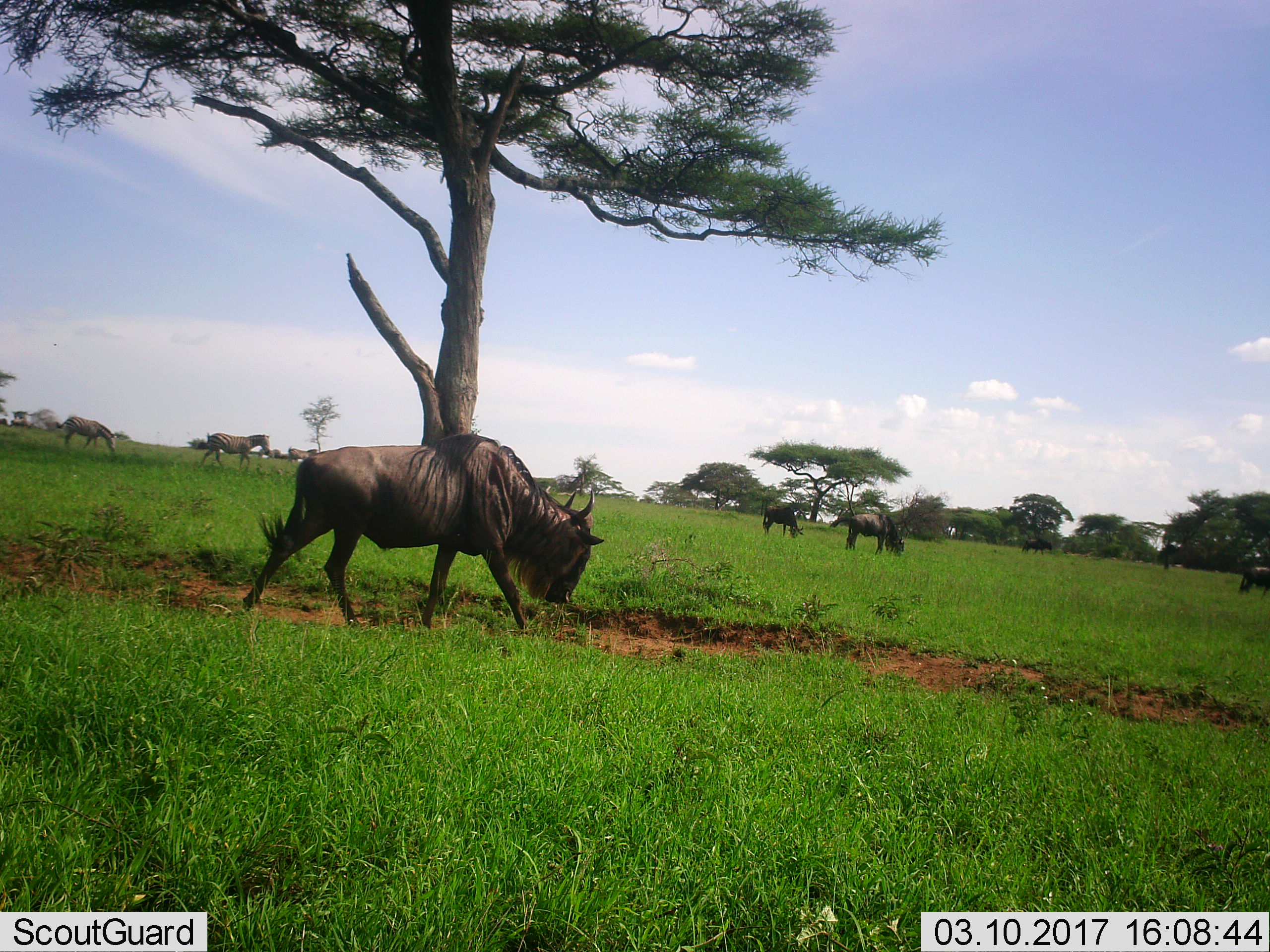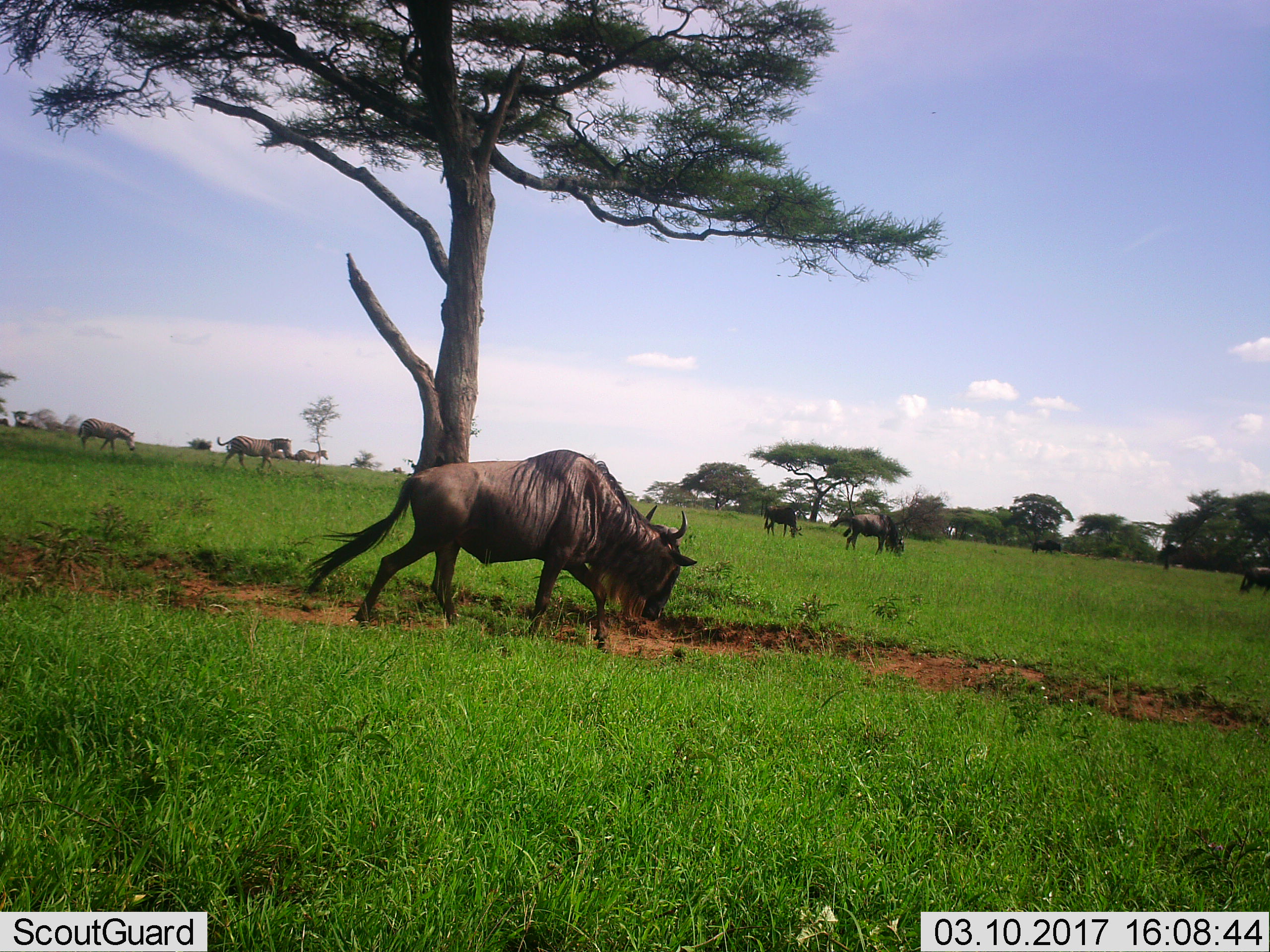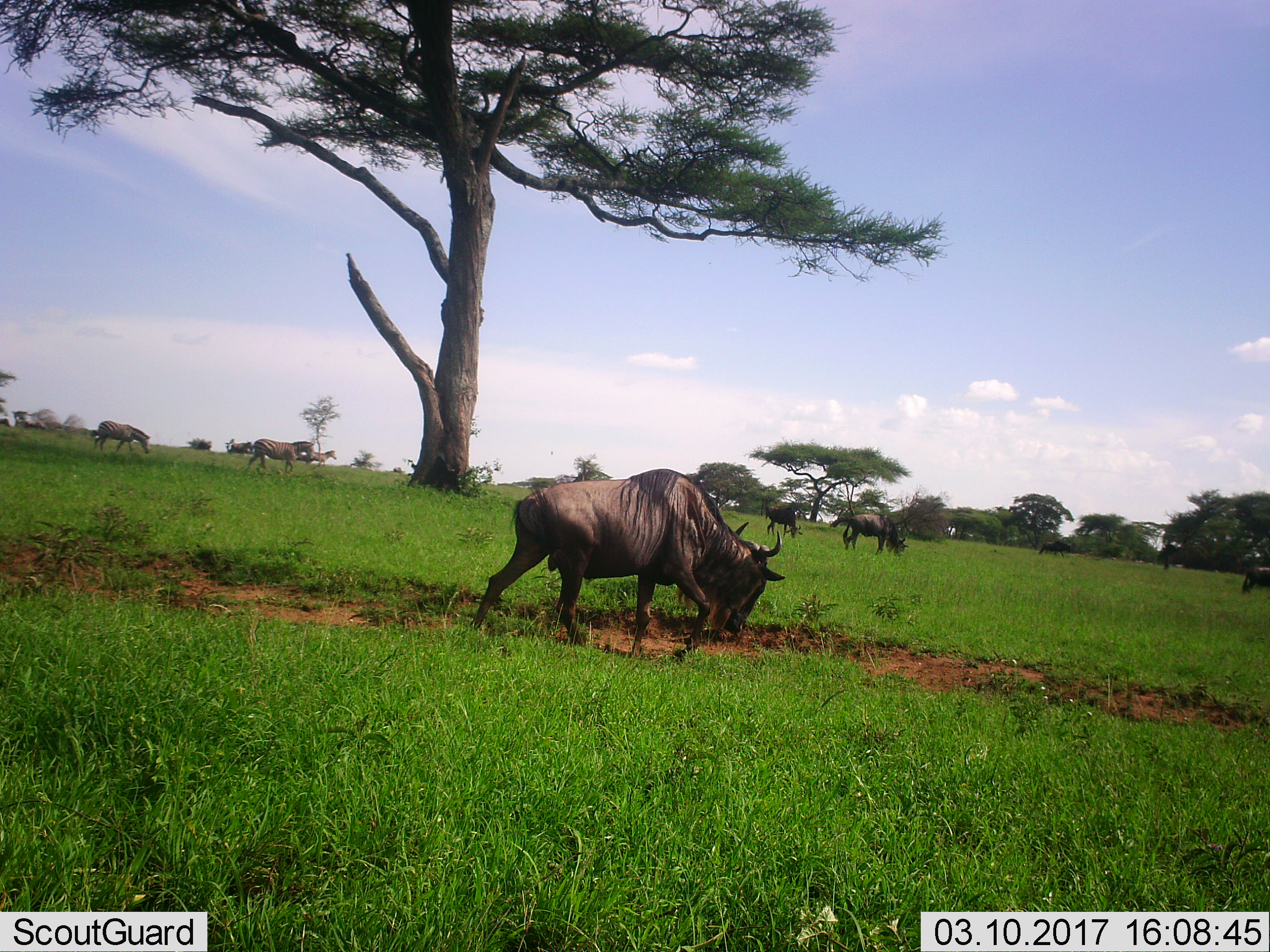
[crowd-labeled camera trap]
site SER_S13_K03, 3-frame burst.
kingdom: Animalia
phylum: Chordata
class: Mammalia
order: Artiodactyla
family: Bovidae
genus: Connochaetes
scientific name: Connochaetes taurinus taurinus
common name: blue wildebeest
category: wildebeestblue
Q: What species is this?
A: Wildebeestblue (blue wildebeest) (Connochaetes taurinus taurinus).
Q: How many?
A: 5.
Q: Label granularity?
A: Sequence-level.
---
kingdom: Animalia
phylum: Chordata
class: Mammalia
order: Perissodactyla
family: Equidae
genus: Equus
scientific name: Equus quagga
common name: plains zebra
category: zebraplains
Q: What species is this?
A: Zebraplains (plains zebra) (Equus quagga).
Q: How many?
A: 3.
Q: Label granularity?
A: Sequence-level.